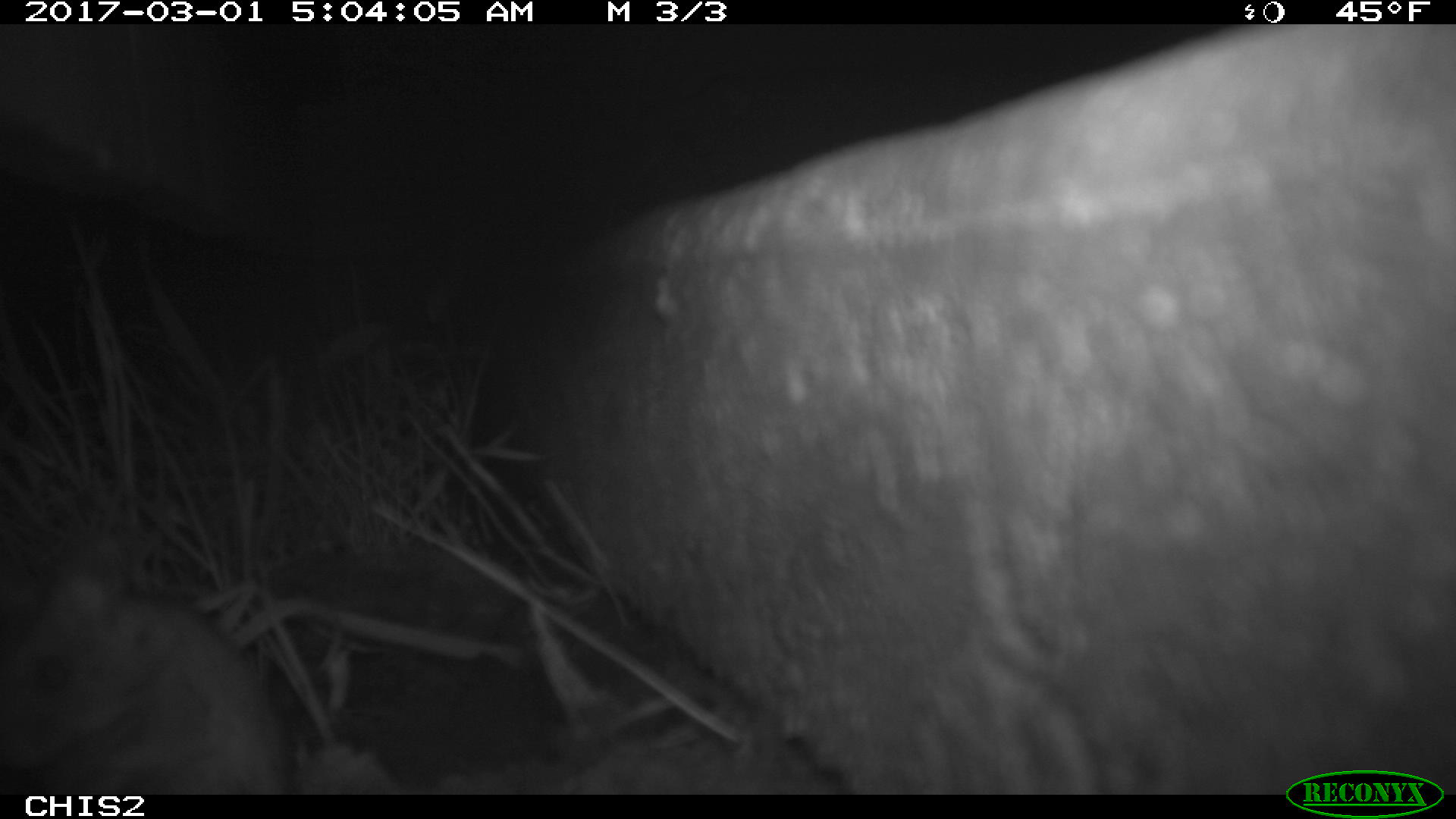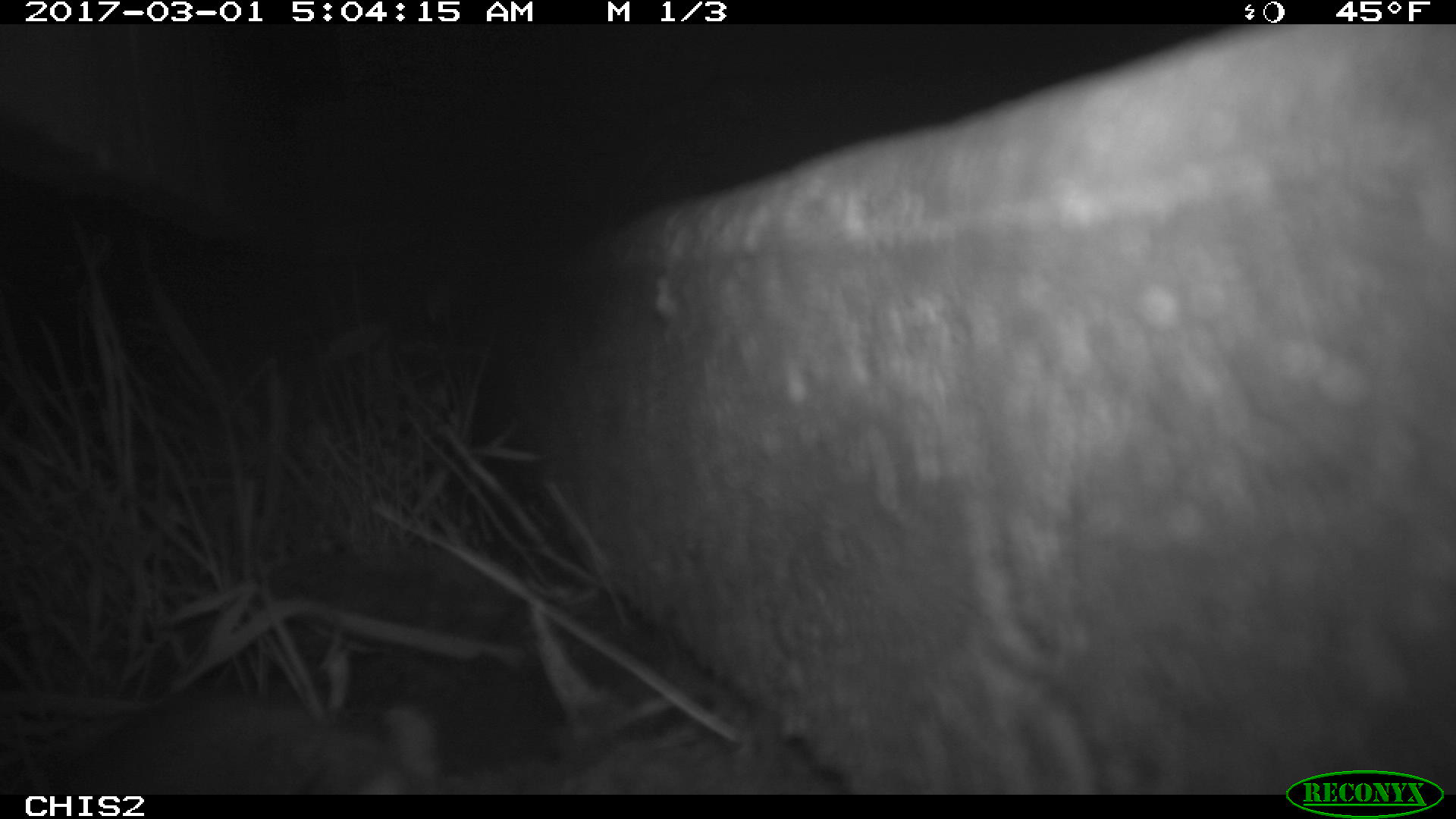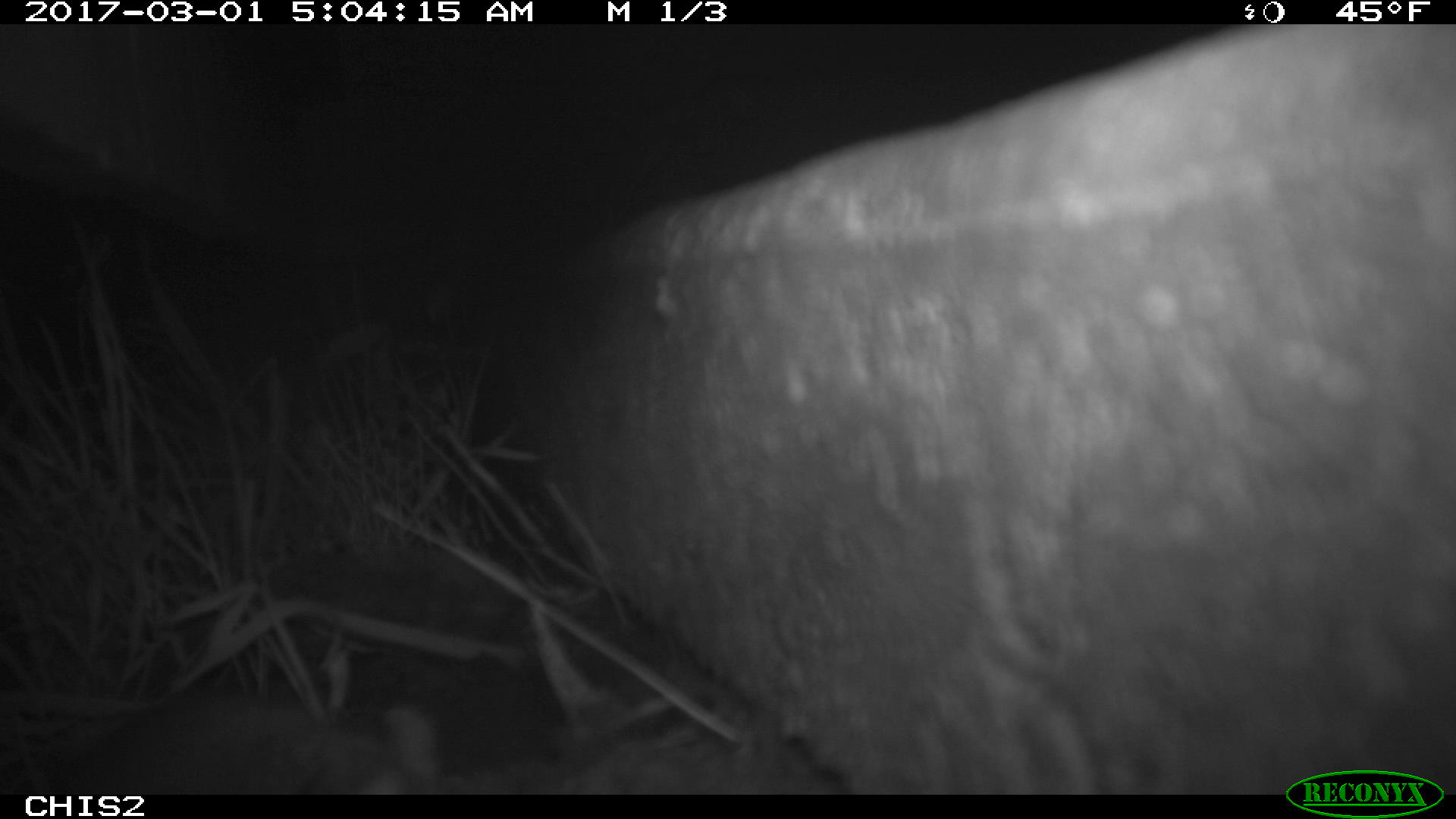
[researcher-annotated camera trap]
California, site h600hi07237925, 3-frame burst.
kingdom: Animalia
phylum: Chordata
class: Mammalia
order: Rodentia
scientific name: Rodentia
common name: rodent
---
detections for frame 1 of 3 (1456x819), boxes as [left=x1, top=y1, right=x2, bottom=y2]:
rodent: [left=0, top=536, right=281, bottom=795]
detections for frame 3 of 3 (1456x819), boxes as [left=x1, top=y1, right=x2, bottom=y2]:
rodent: [left=34, top=691, right=435, bottom=795]